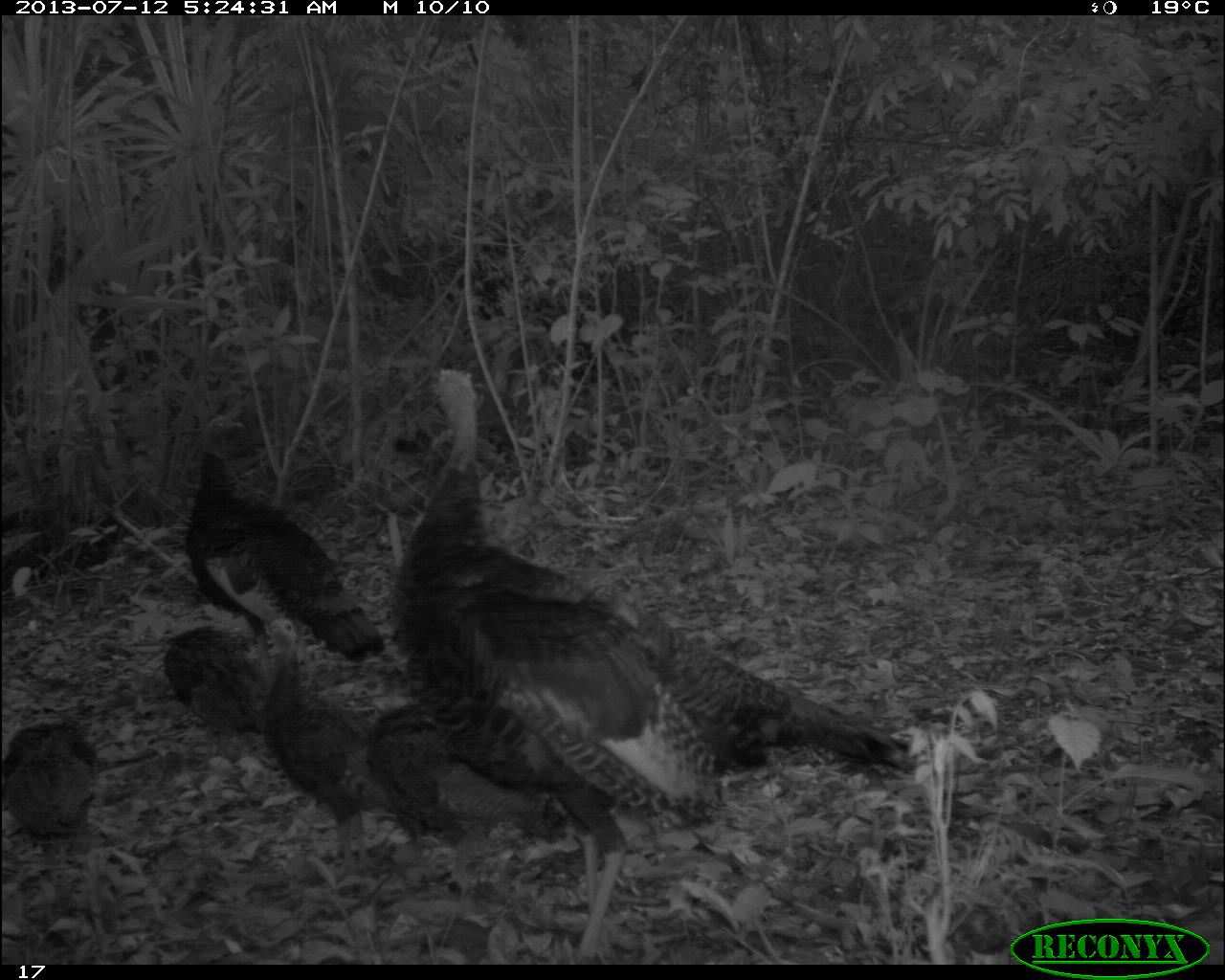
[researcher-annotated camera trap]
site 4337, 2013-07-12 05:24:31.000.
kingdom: Animalia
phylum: Chordata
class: Aves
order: Galliformes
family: Phasianidae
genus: Meleagris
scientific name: Meleagris ocellata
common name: ocellated turkey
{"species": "Meleagris ocellata (ocellated turkey)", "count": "6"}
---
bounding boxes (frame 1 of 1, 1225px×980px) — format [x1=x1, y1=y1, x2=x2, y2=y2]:
meleagris ocellata: [x1=368, y1=369, x2=911, y2=961]; [x1=363, y1=700, x2=571, y2=917]; [x1=186, y1=450, x2=385, y2=660]; [x1=264, y1=619, x2=401, y2=873]; [x1=2, y1=717, x2=100, y2=861]; [x1=165, y1=626, x2=265, y2=730]